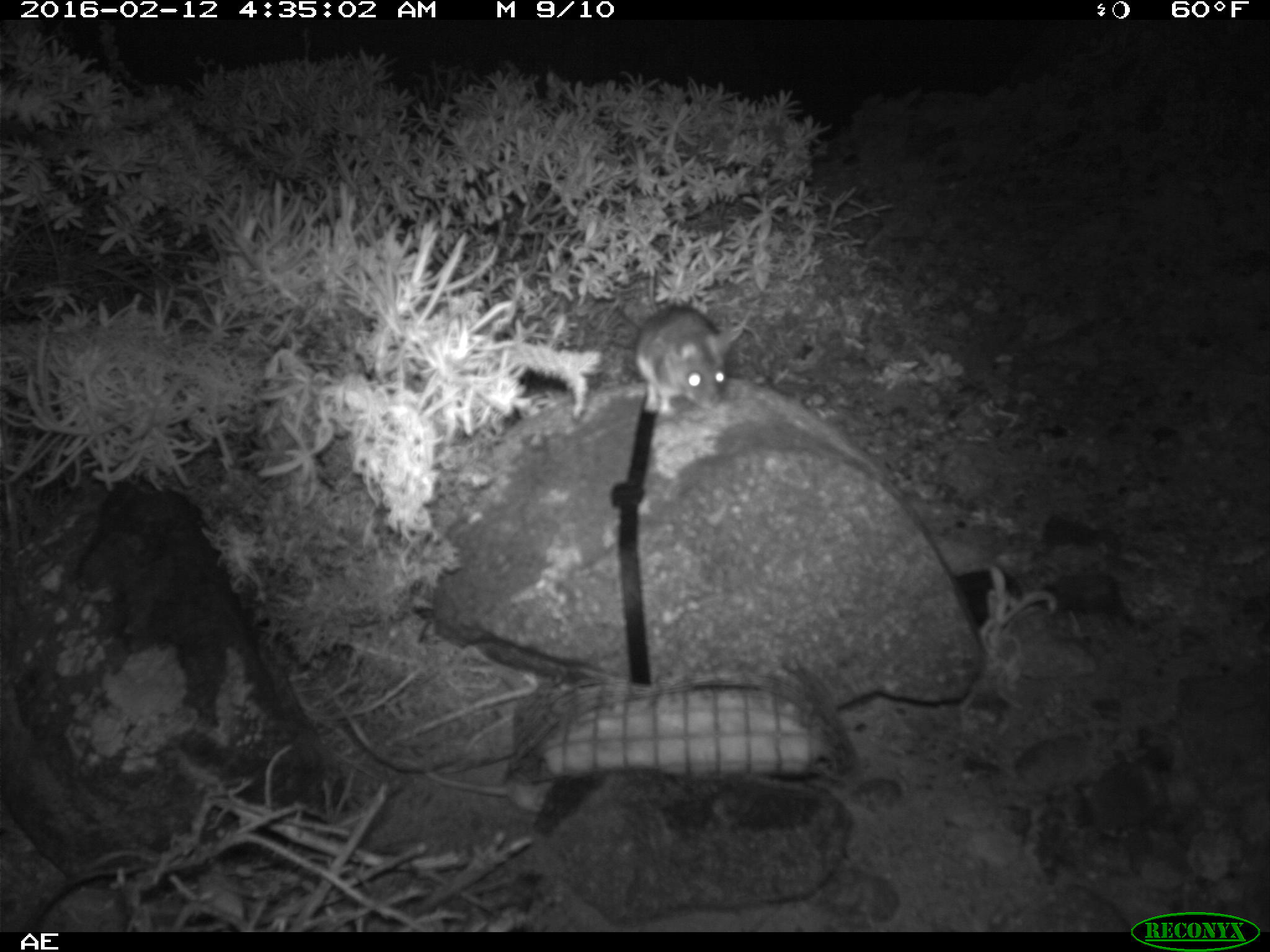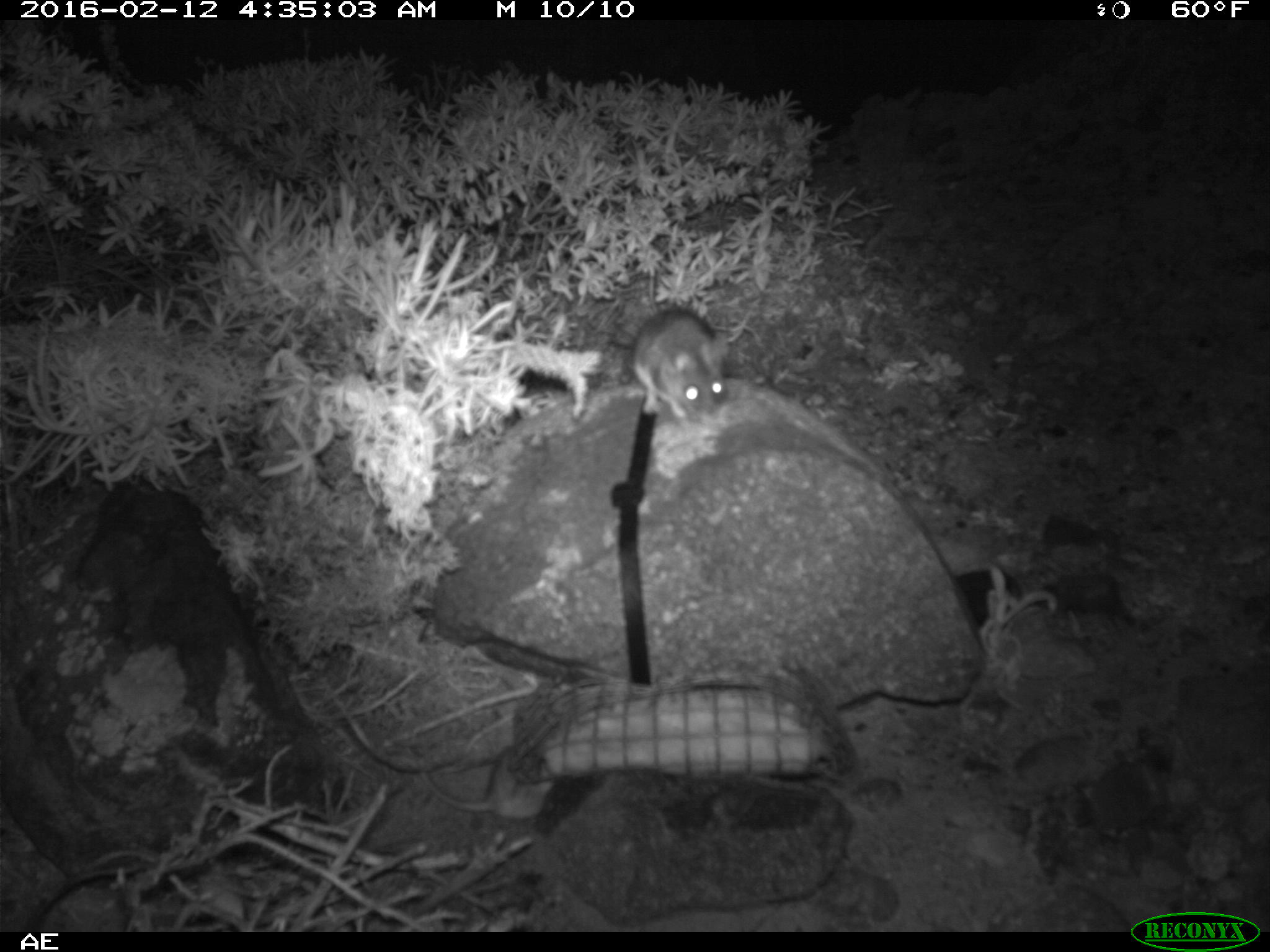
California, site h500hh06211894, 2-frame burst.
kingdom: Animalia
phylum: Chordata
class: Mammalia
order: Rodentia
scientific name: Rodentia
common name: rodent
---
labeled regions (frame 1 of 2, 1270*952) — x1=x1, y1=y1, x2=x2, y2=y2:
rodent: x1=634, y1=271, x2=732, y2=415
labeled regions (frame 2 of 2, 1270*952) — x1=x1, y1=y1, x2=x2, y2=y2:
rodent: x1=631, y1=272, x2=732, y2=428